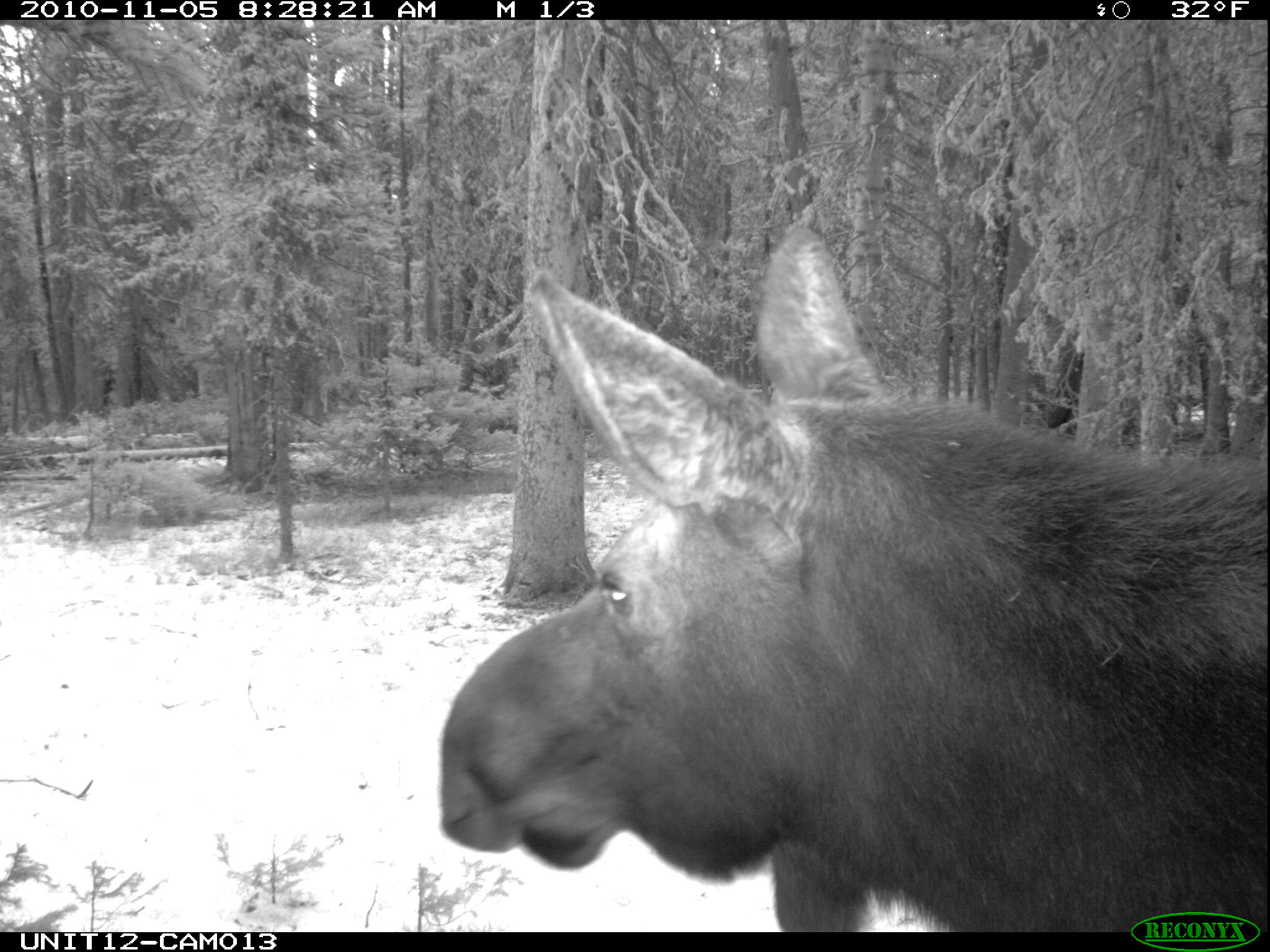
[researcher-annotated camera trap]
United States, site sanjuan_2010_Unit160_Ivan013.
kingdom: Animalia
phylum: Chordata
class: Mammalia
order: Artiodactyla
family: Cervidae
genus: Alces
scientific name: Alces alces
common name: moose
Alces alces (moose).